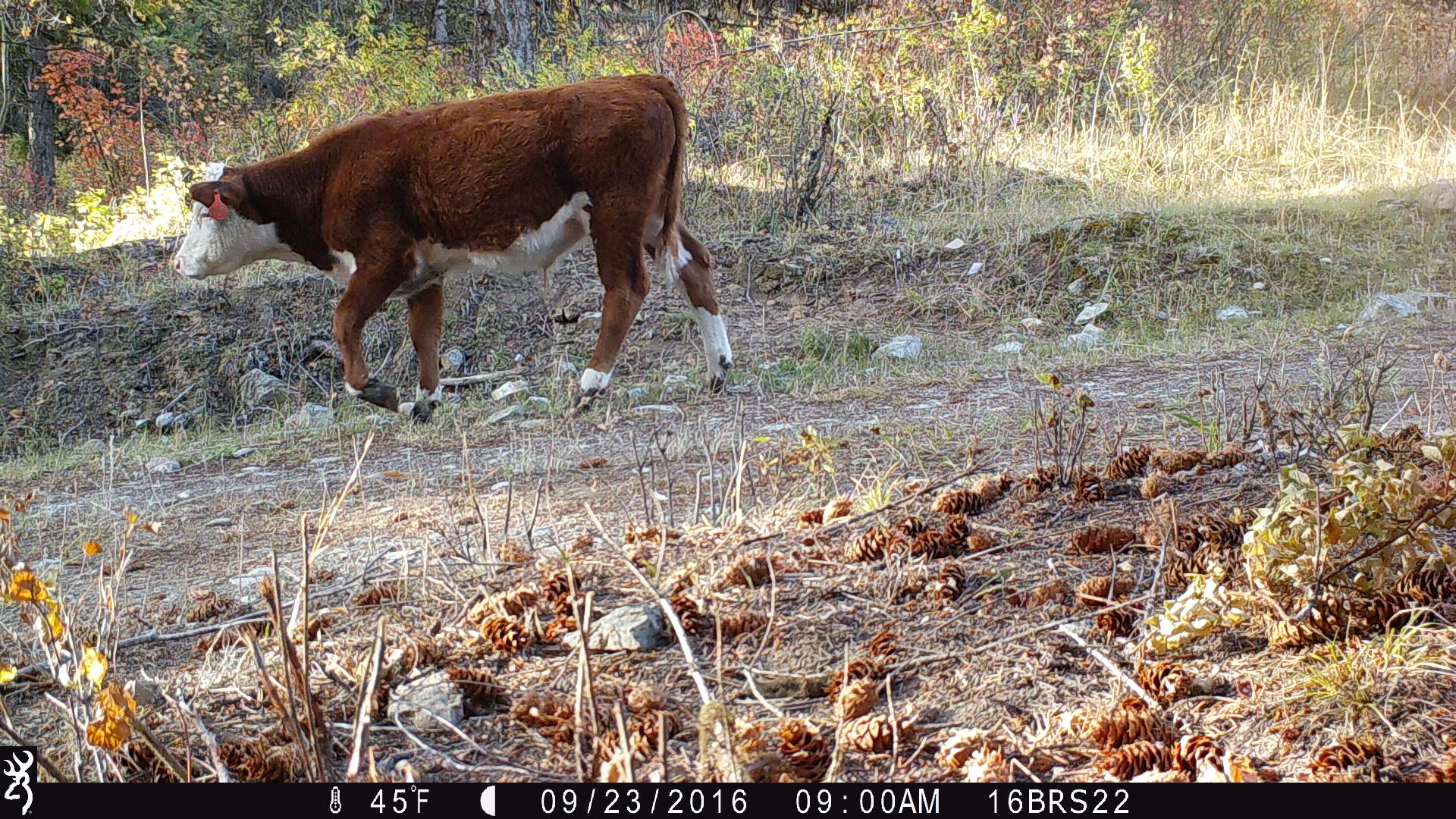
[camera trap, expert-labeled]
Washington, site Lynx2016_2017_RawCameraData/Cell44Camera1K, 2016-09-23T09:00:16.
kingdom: Animalia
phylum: Chordata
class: Mammalia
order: Artiodactyla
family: Bovidae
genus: Bos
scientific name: Bos taurus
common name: domestic cattle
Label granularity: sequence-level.